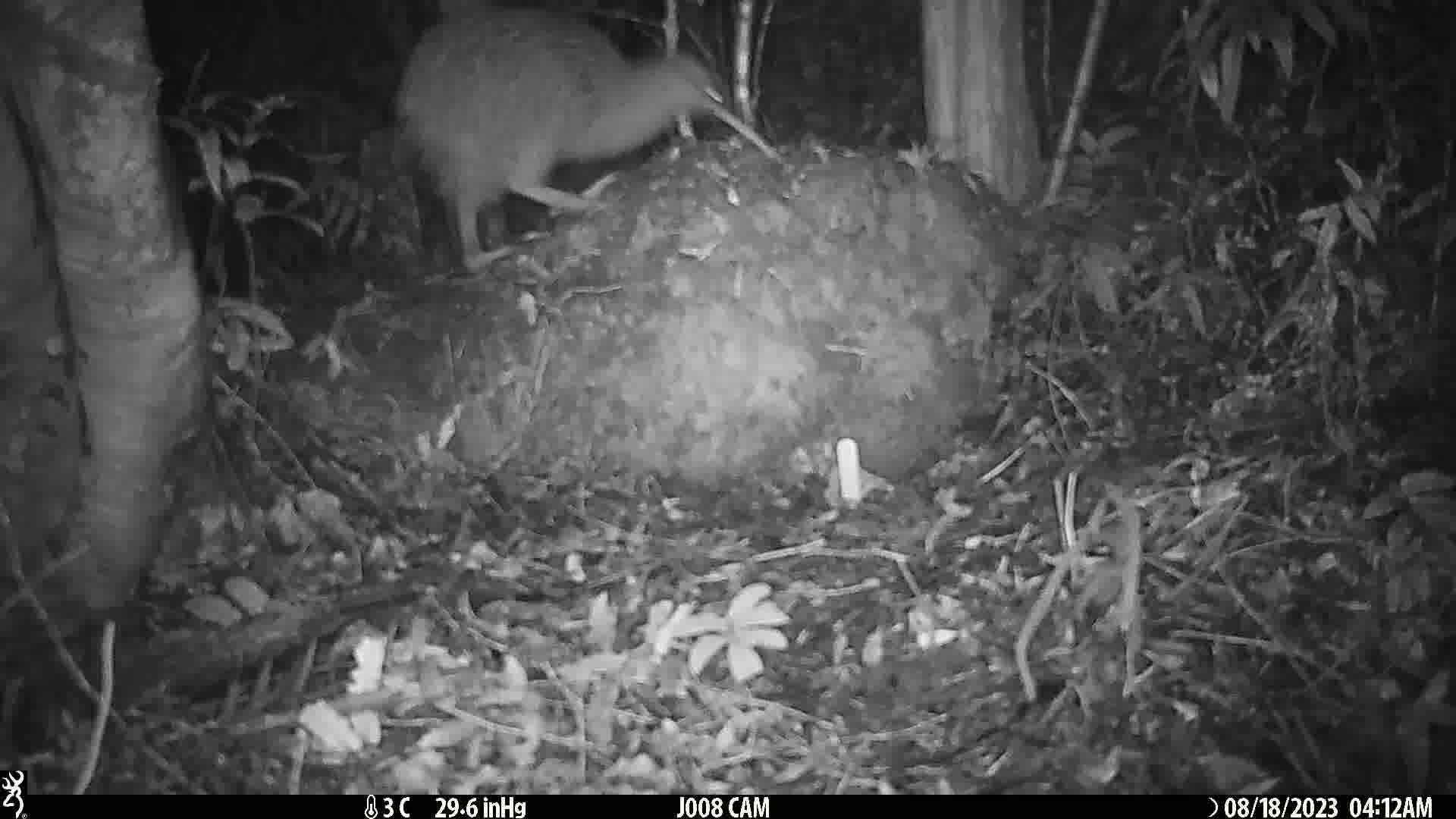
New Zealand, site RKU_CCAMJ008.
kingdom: Animalia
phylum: Chordata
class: Aves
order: Apterygiformes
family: Apterygidae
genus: Apteryx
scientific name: Apteryx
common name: kiwi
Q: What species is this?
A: Kiwi (Apteryx).